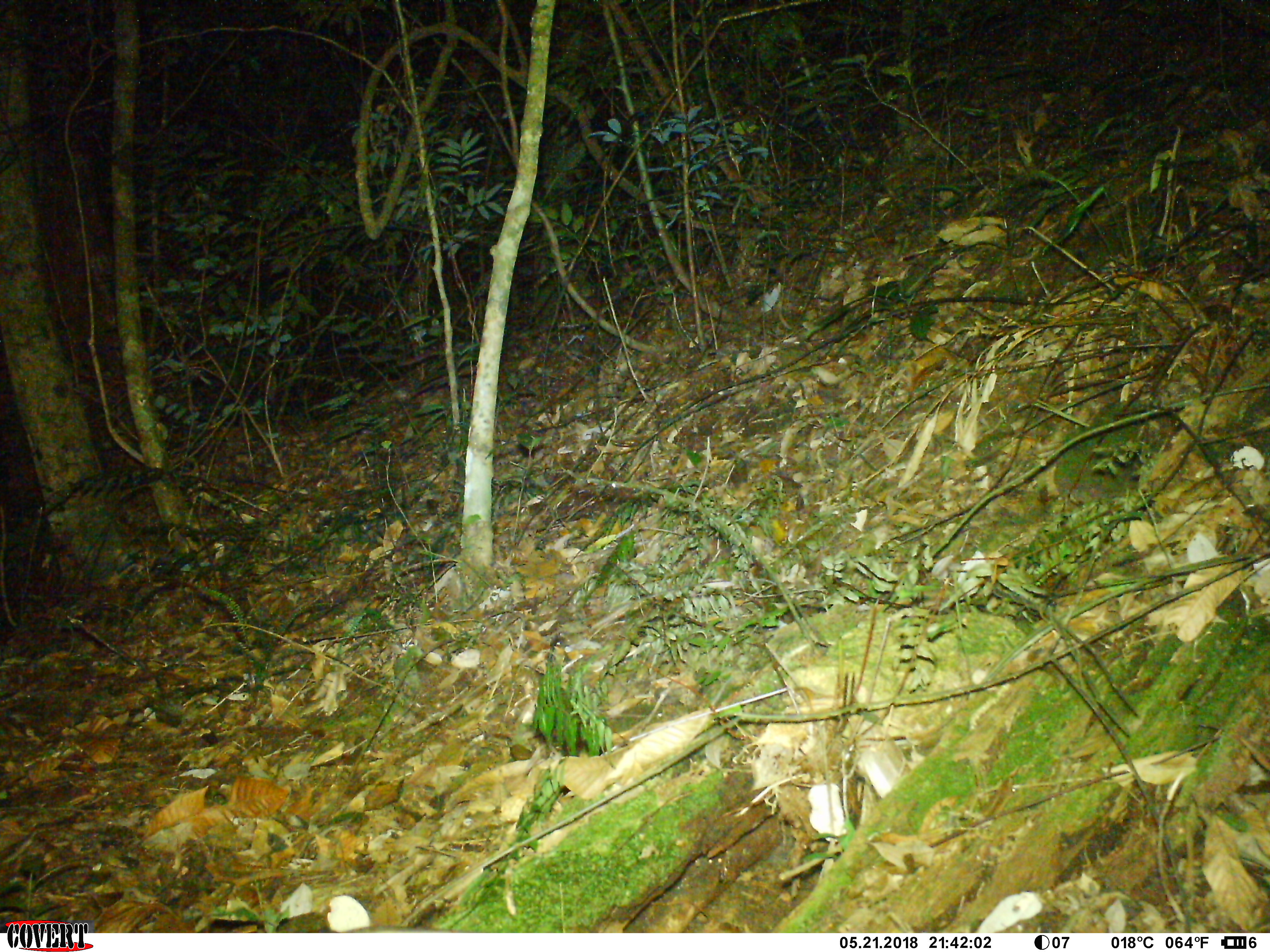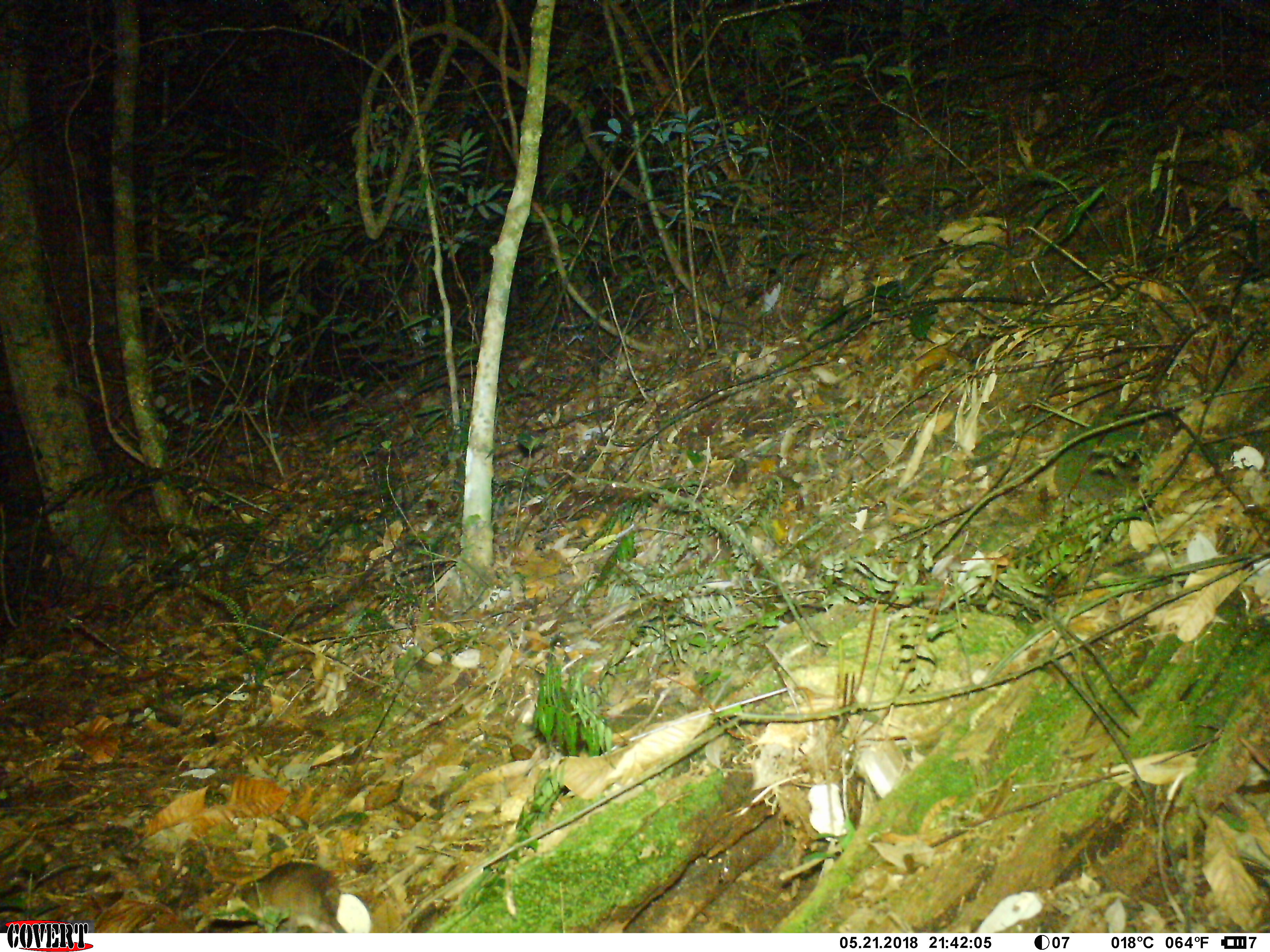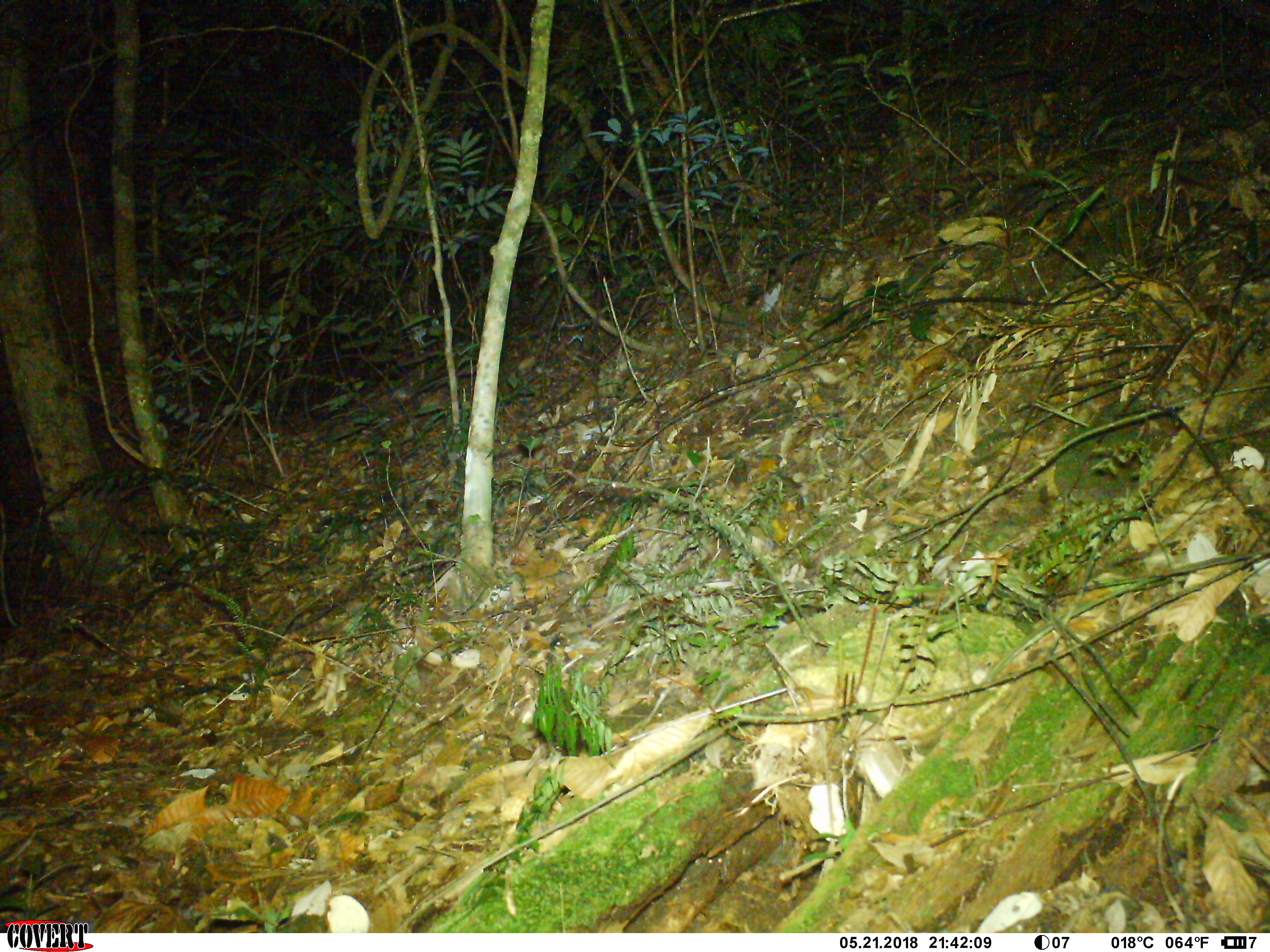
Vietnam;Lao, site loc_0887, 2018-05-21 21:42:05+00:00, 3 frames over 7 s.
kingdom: Animalia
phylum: Chordata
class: Mammalia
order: Rodentia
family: Muridae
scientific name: Muridae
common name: old-world mice and rats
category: unidentified murid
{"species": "unidentified murid (old-world mice and rats) (Muridae)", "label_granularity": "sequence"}